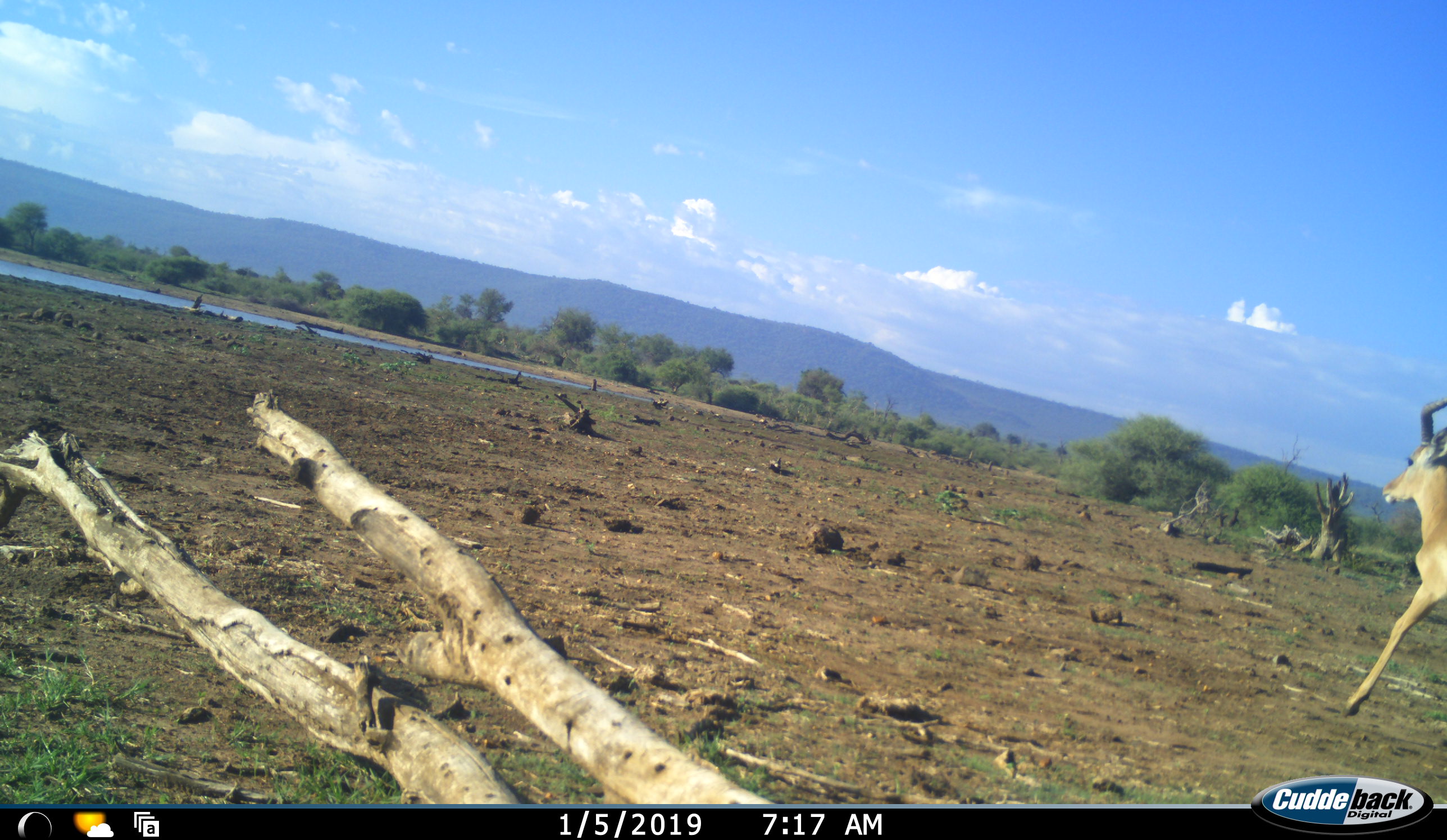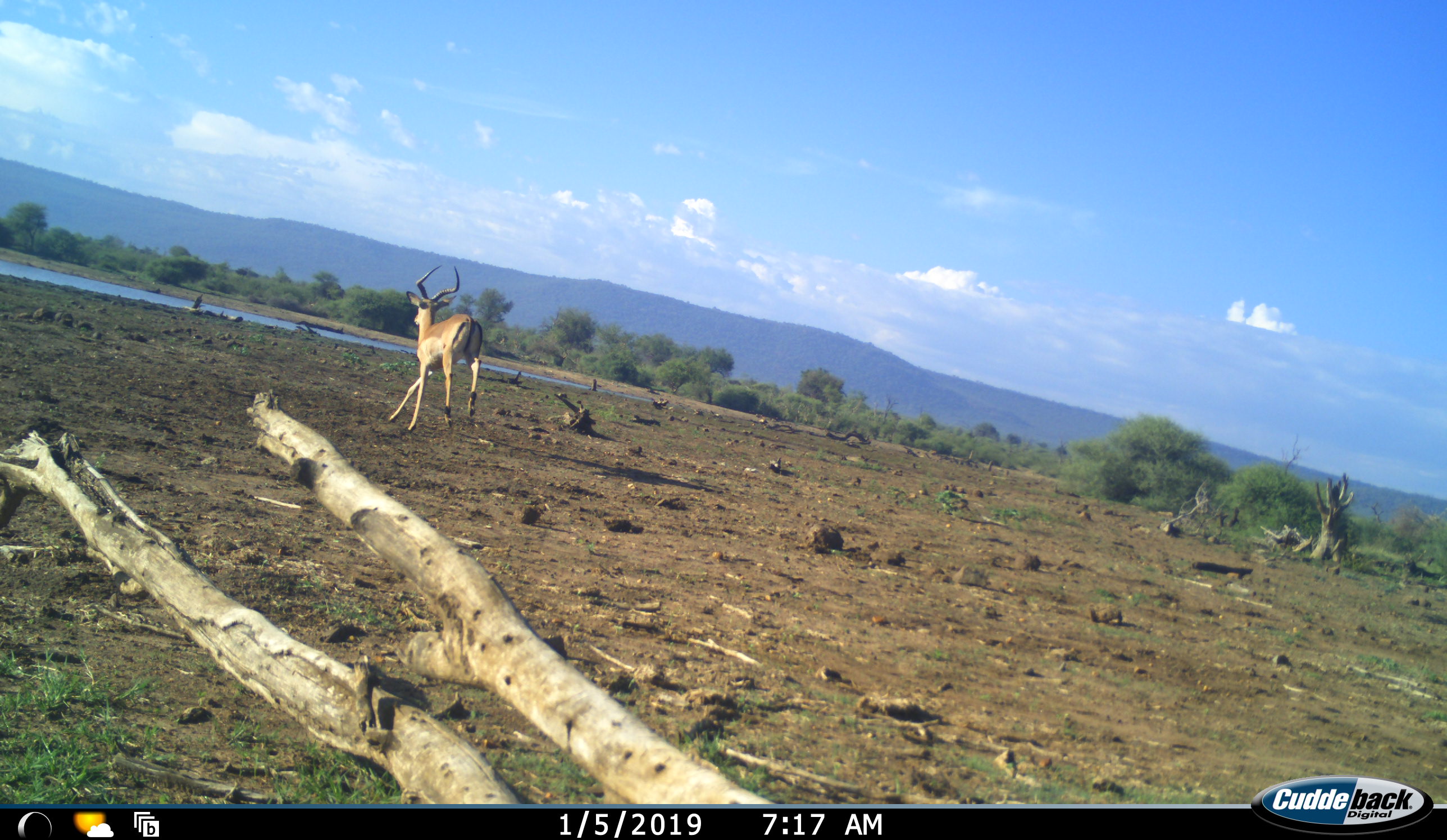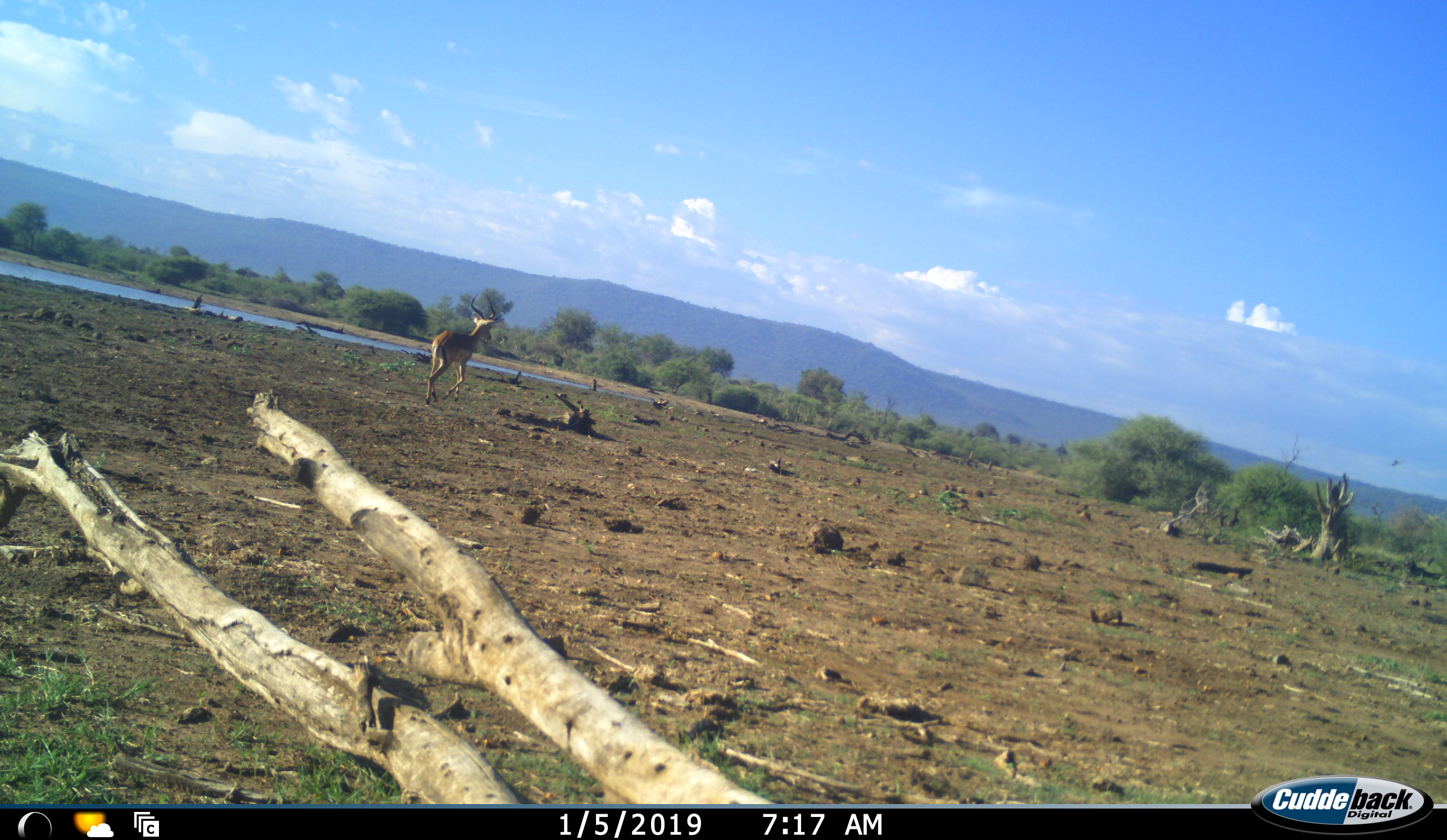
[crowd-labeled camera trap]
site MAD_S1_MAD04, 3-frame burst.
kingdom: Animalia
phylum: Chordata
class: Mammalia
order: Artiodactyla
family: Bovidae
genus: Aepyceros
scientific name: Aepyceros melampus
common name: impala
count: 1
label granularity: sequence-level